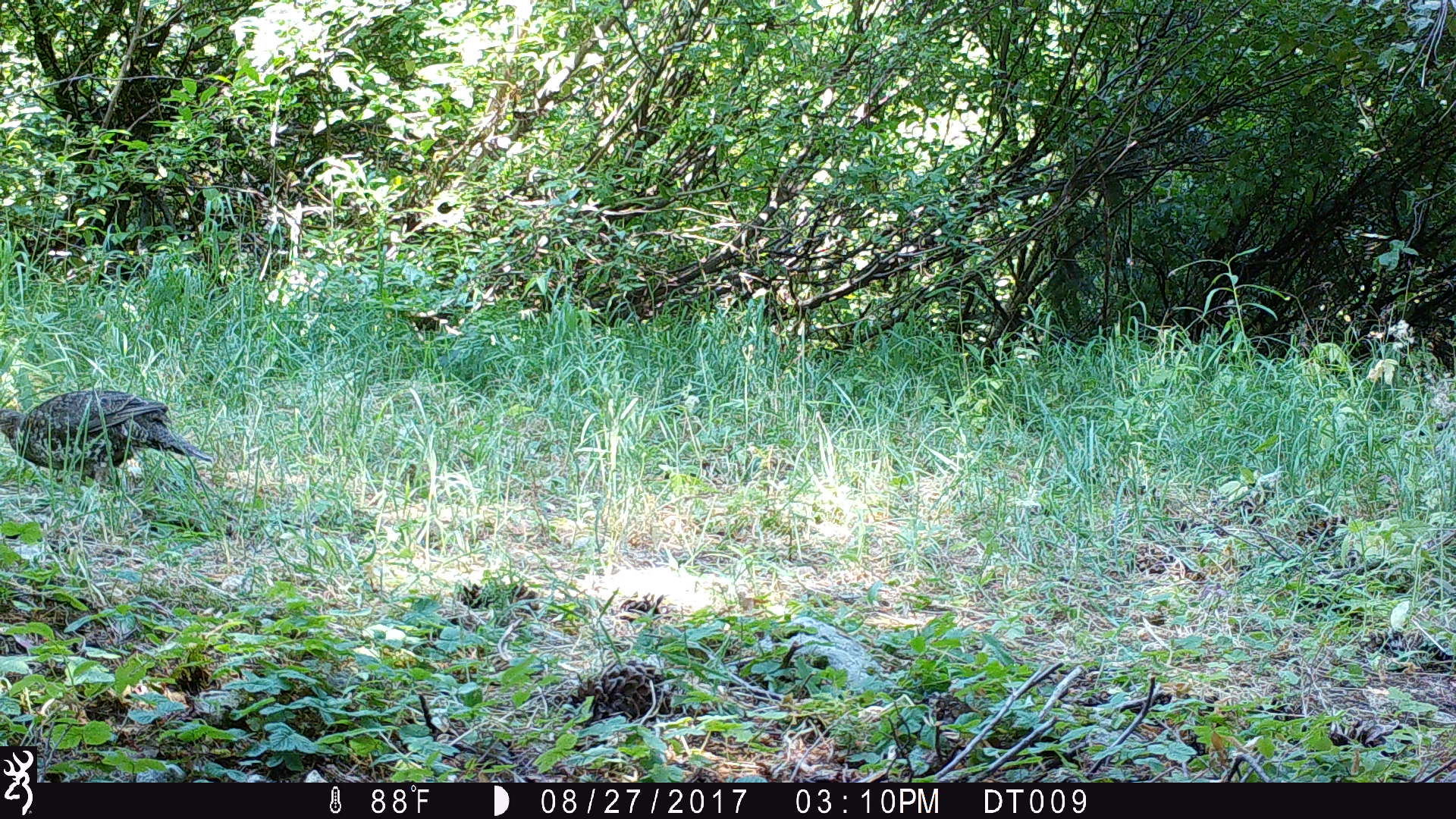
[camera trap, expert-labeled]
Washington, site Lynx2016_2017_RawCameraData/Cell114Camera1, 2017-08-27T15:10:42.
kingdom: Animalia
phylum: Chordata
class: Aves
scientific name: Aves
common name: birds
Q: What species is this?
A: Aves (birds).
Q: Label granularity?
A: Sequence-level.